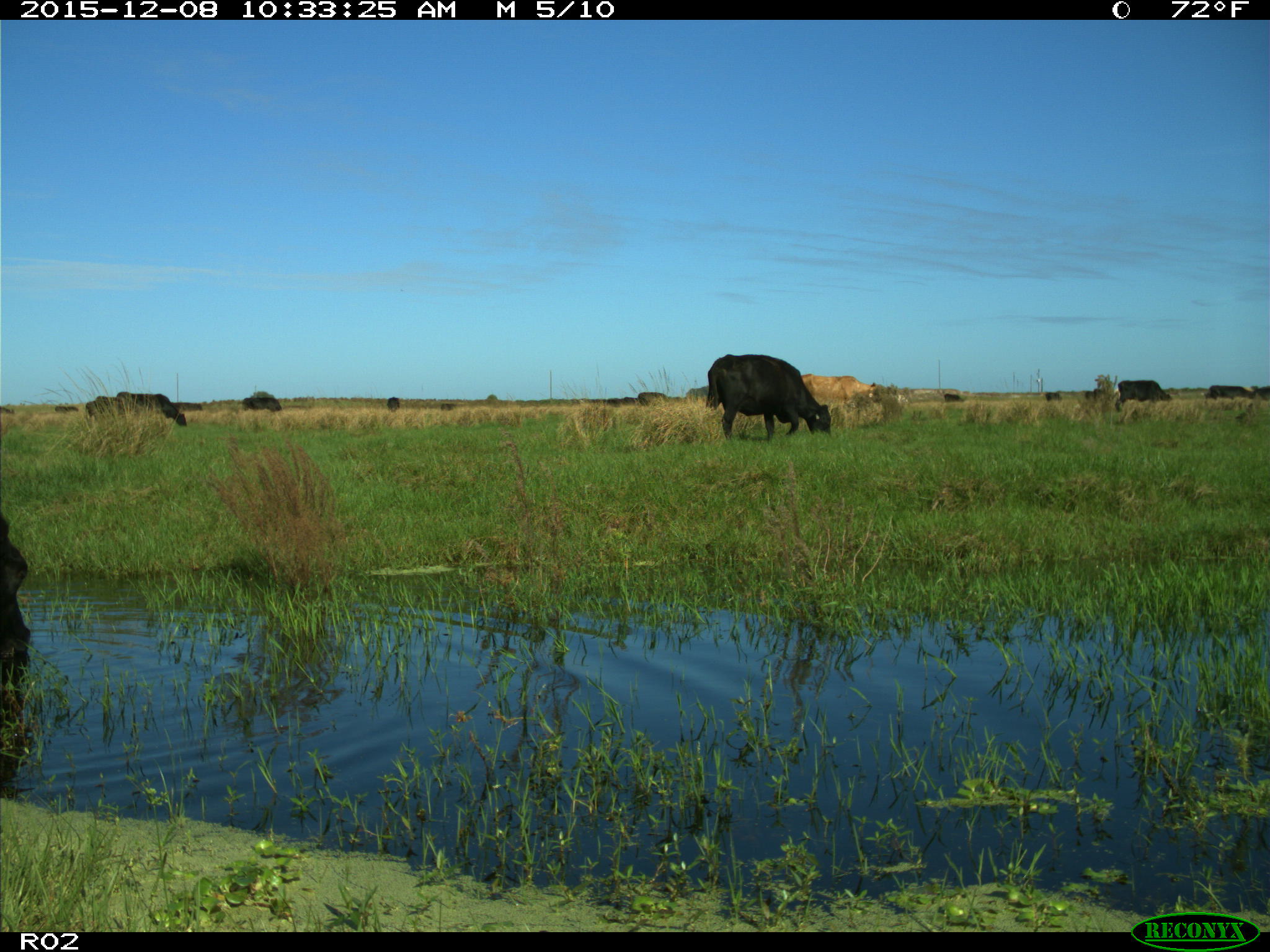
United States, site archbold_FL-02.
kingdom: Animalia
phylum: Chordata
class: Mammalia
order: Artiodactyla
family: Bovidae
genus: Bos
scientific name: Bos taurus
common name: domestic cow